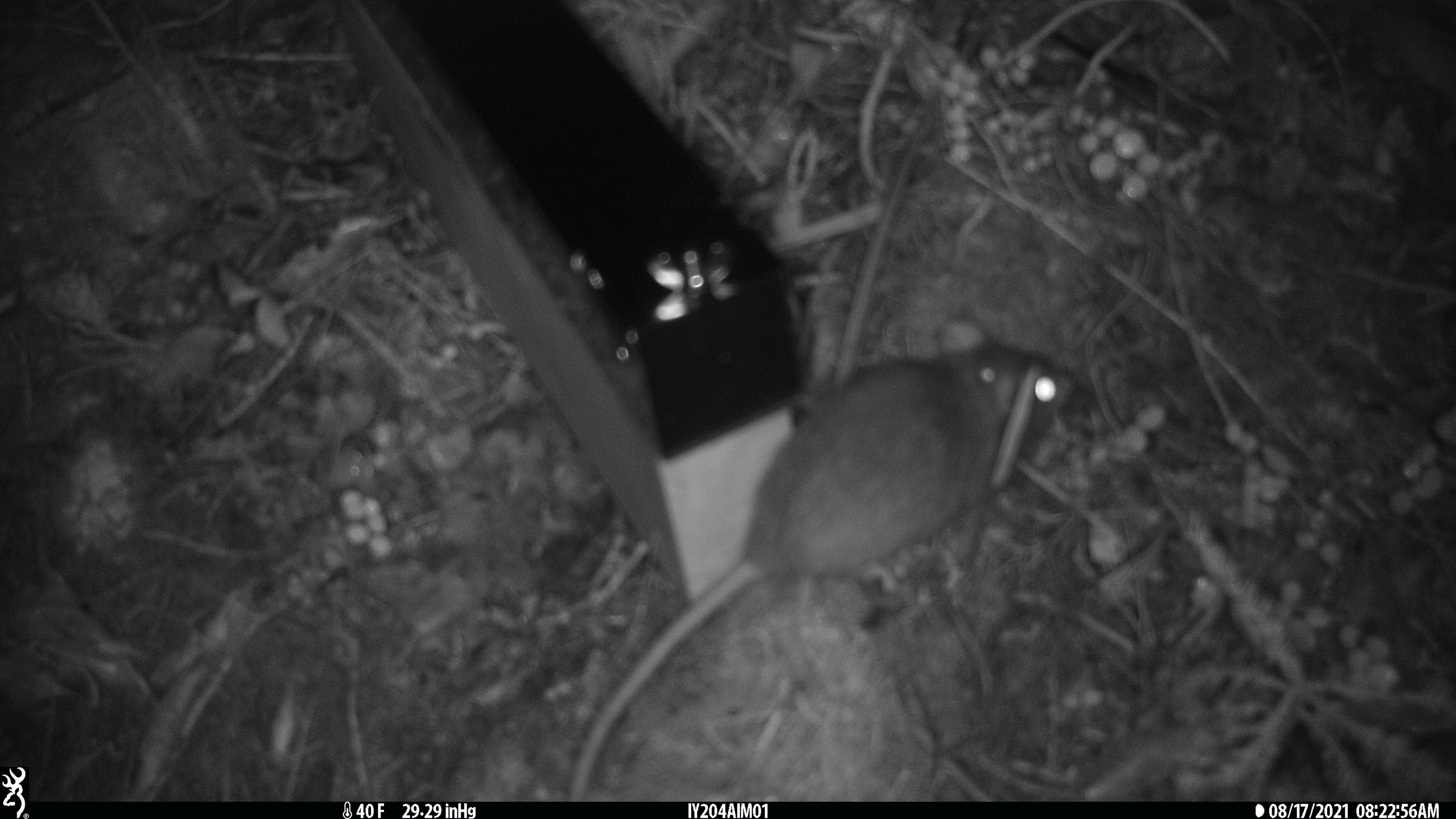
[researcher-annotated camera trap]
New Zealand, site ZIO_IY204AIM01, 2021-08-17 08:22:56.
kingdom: Animalia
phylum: Chordata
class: Mammalia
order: Rodentia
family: Muridae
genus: Rattus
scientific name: Rattus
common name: rat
Rat (Rattus).